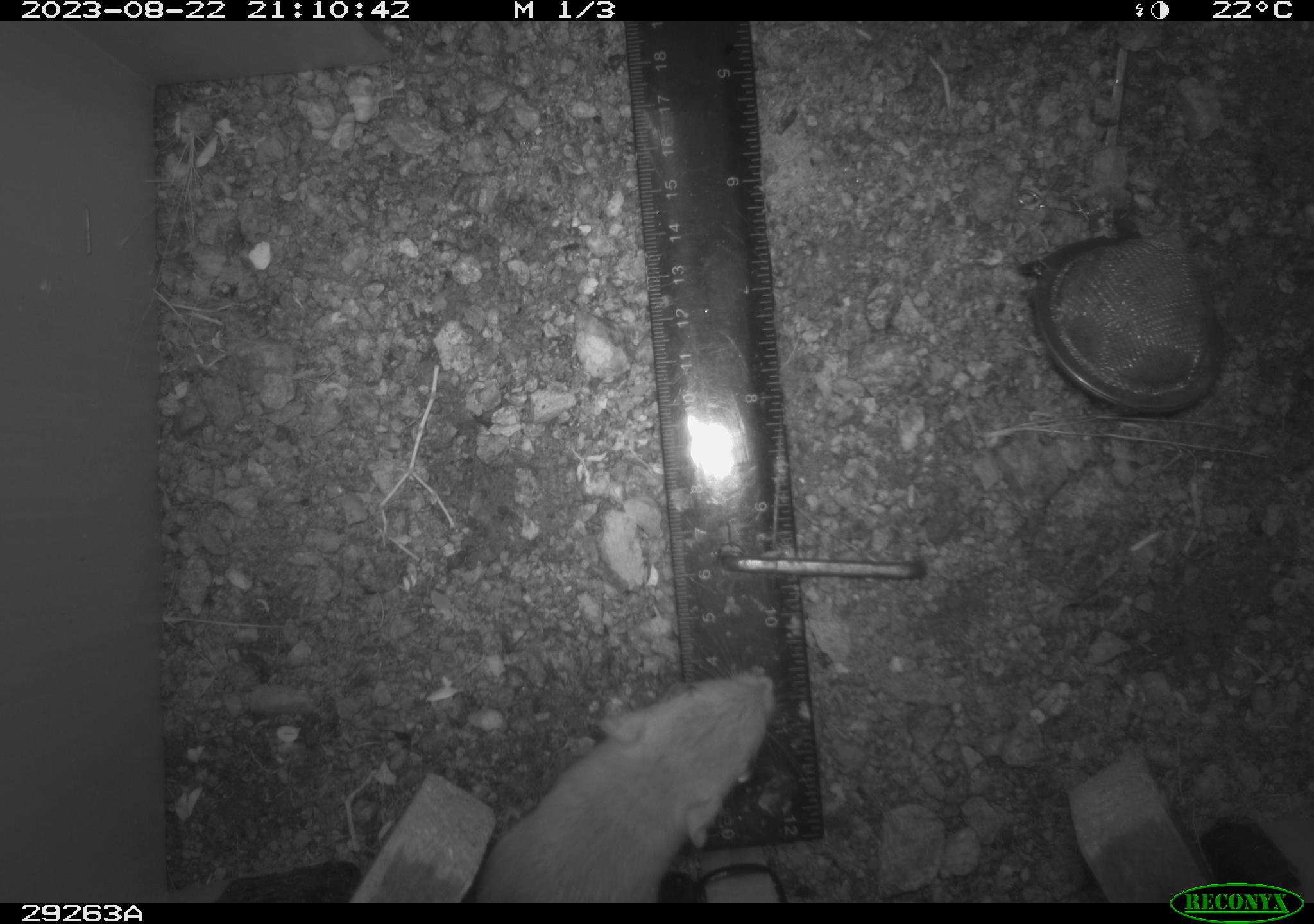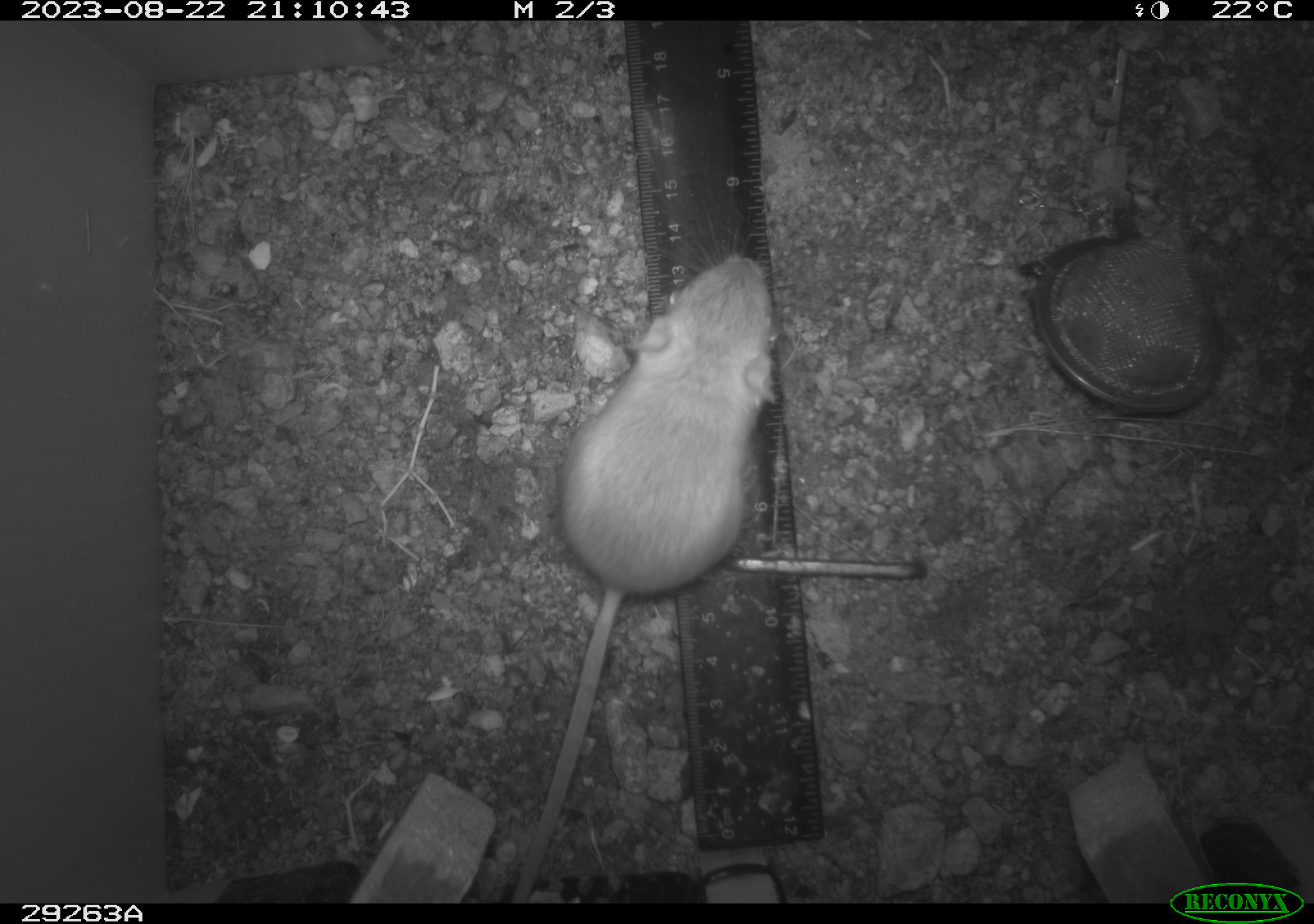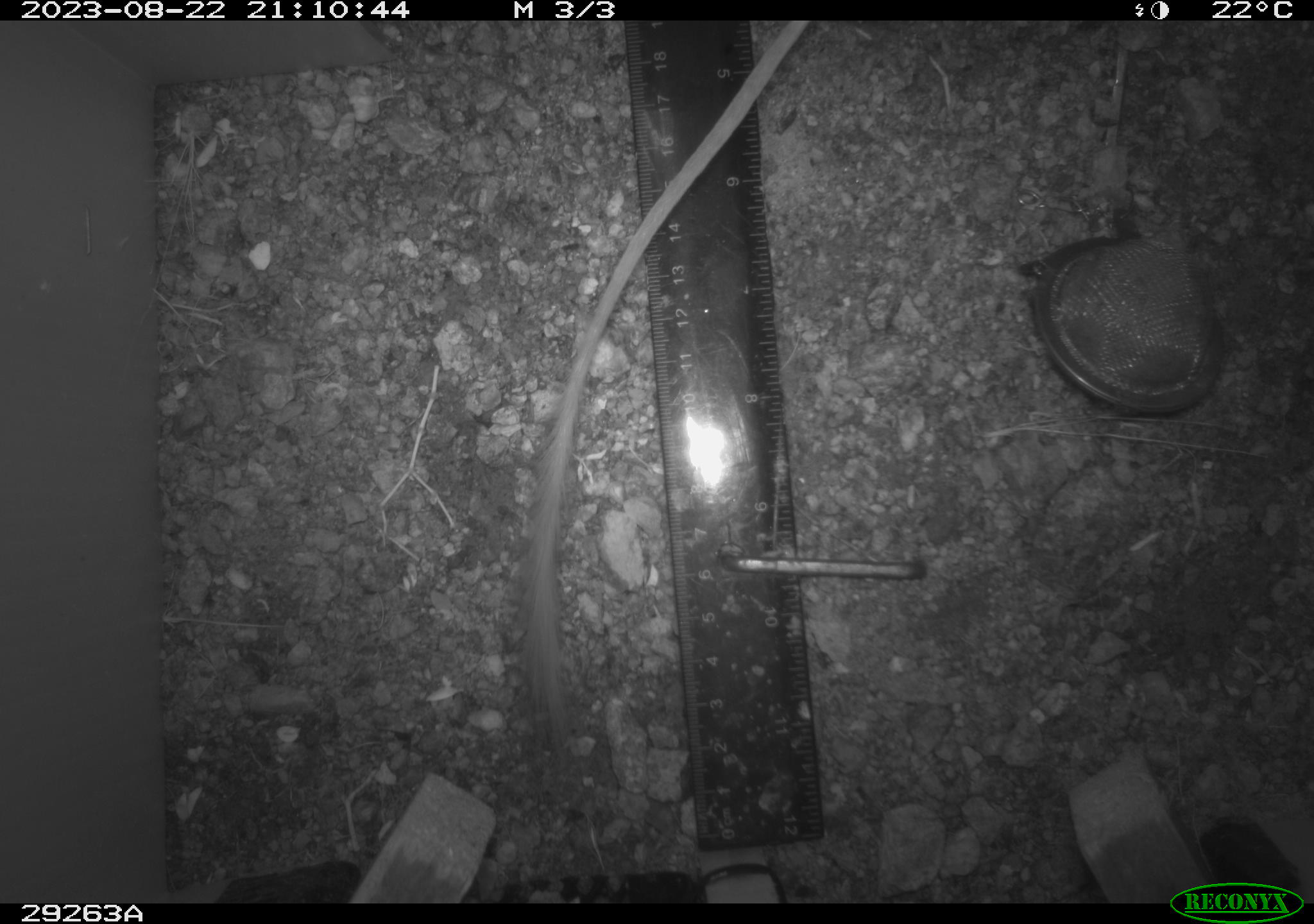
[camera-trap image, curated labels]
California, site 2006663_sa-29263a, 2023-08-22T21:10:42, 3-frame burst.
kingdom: Animalia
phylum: Chordata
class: Mammalia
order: Rodentia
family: Heteromyidae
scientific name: Heteromyidae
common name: kangaroo rats and pocket mice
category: heteromyidae family